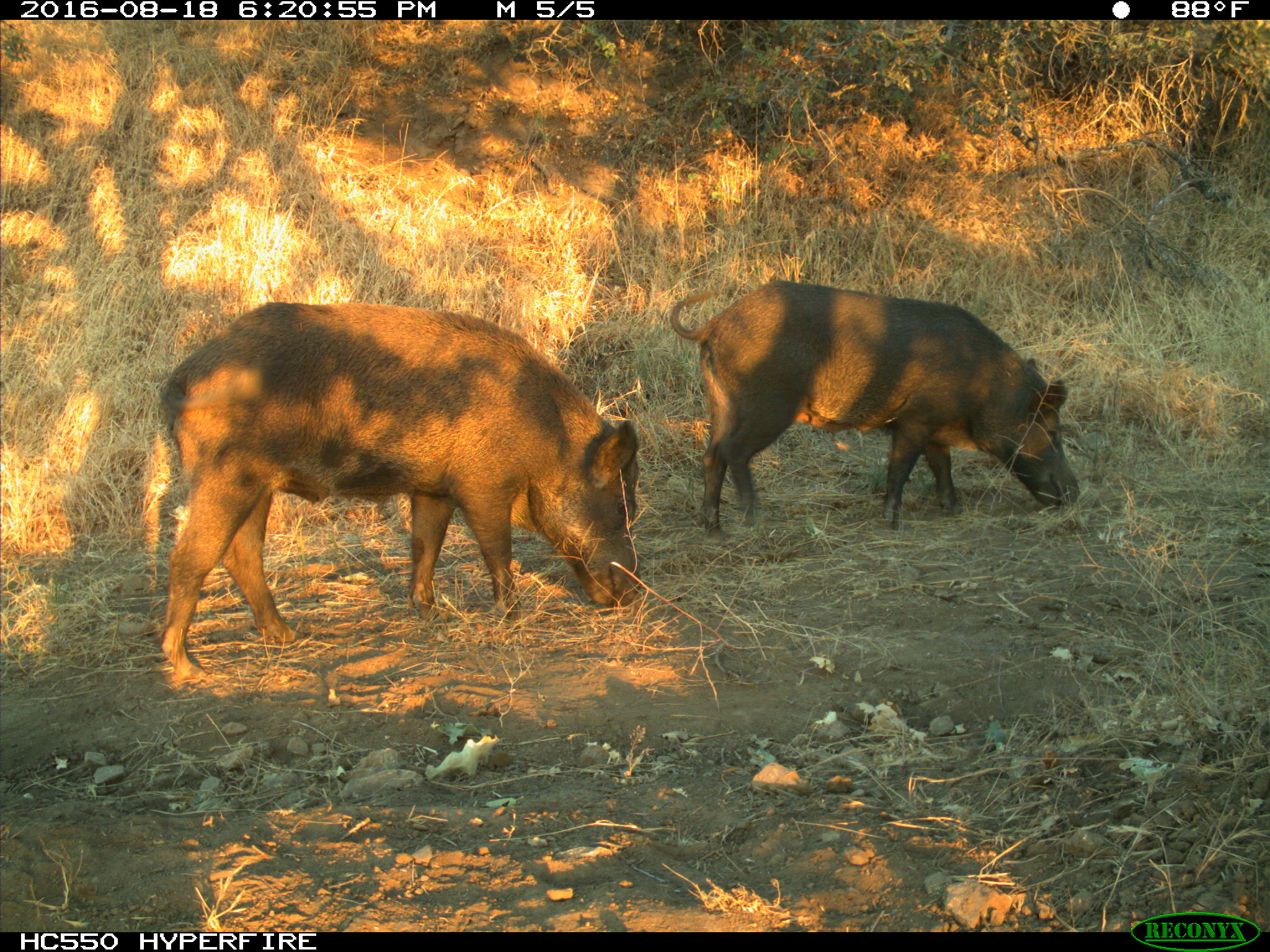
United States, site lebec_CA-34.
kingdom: Animalia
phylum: Chordata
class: Mammalia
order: Artiodactyla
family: Suidae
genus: Sus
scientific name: Sus scrofa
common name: wild boar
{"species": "Sus scrofa (wild boar)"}